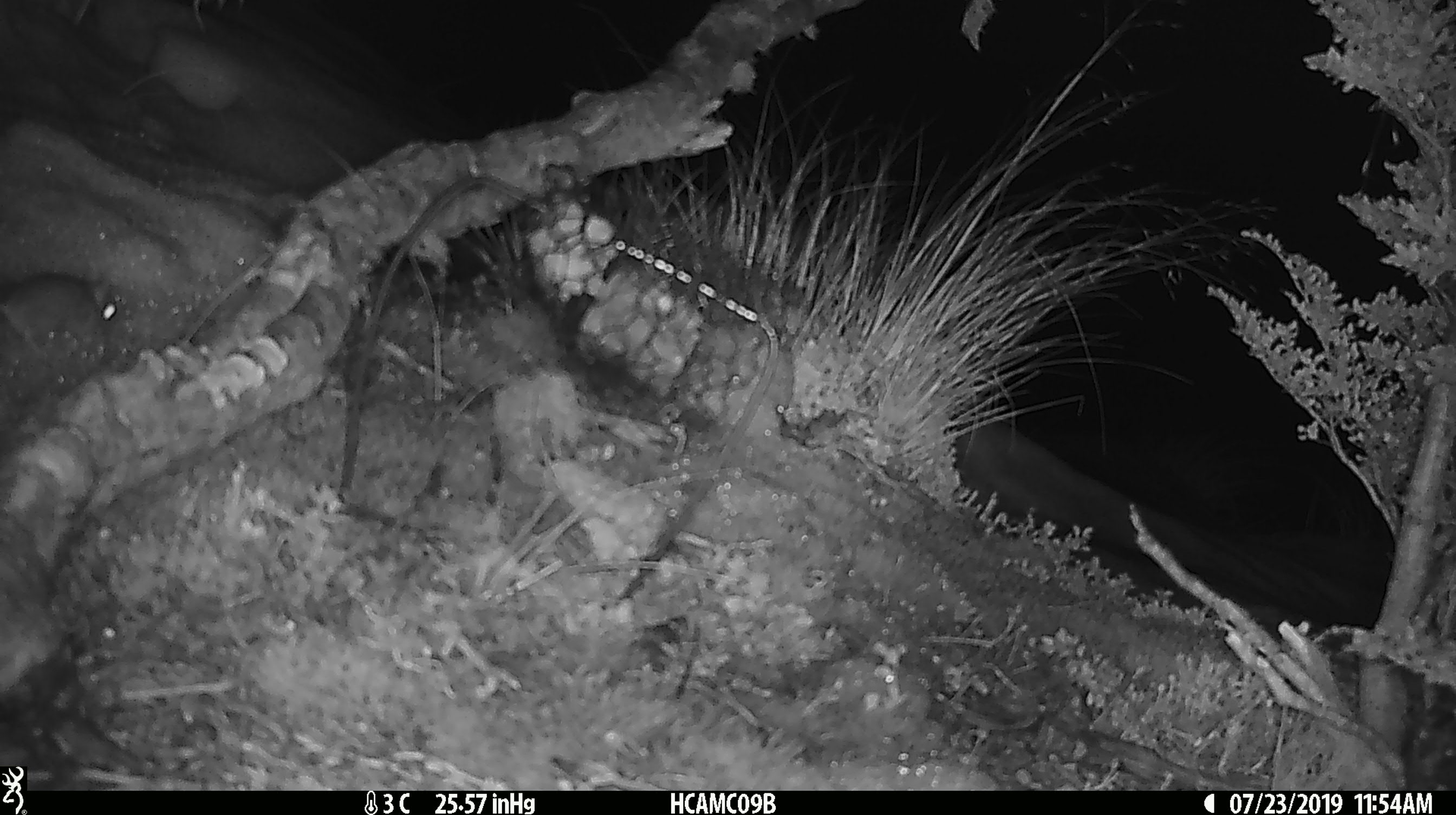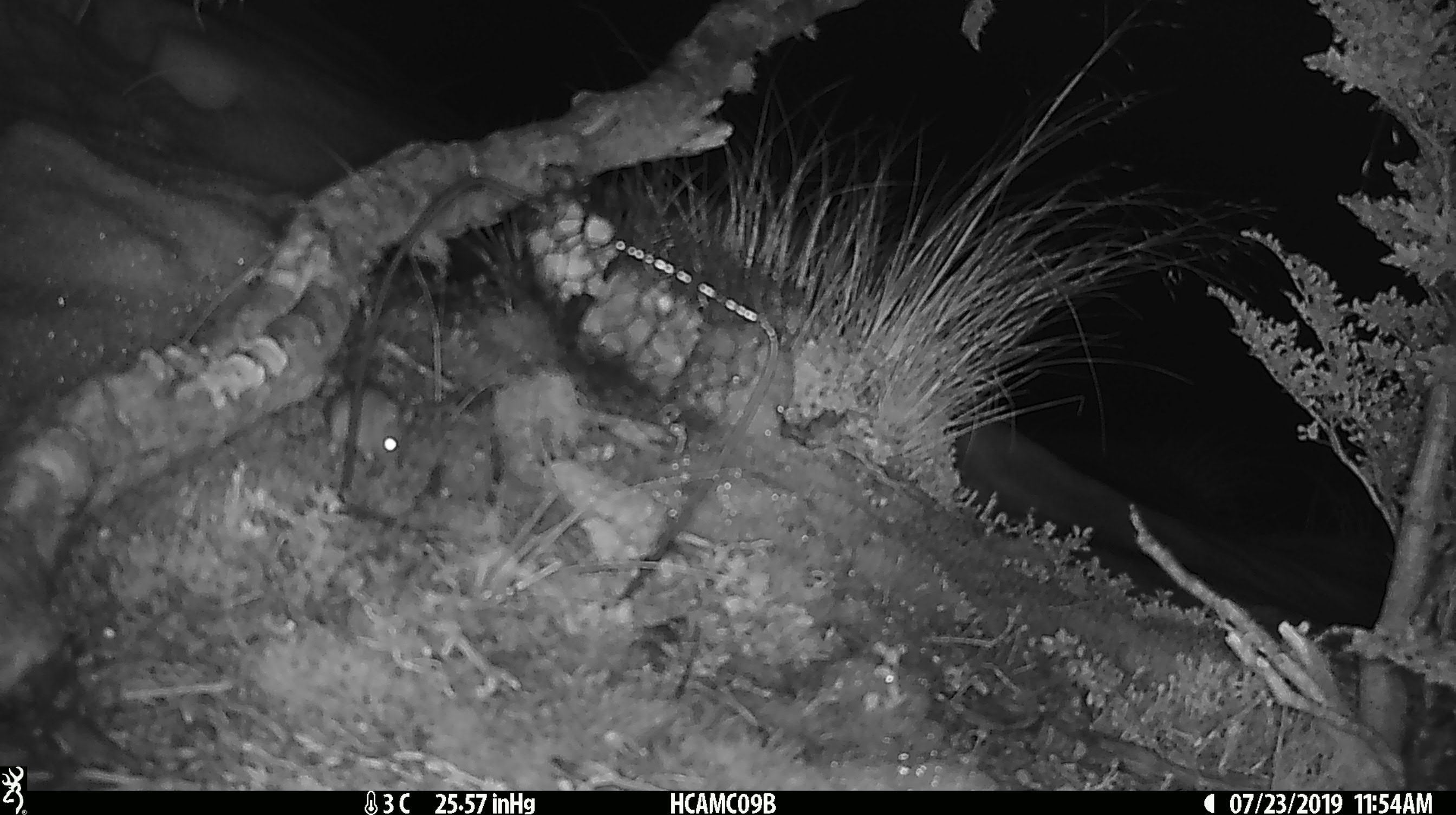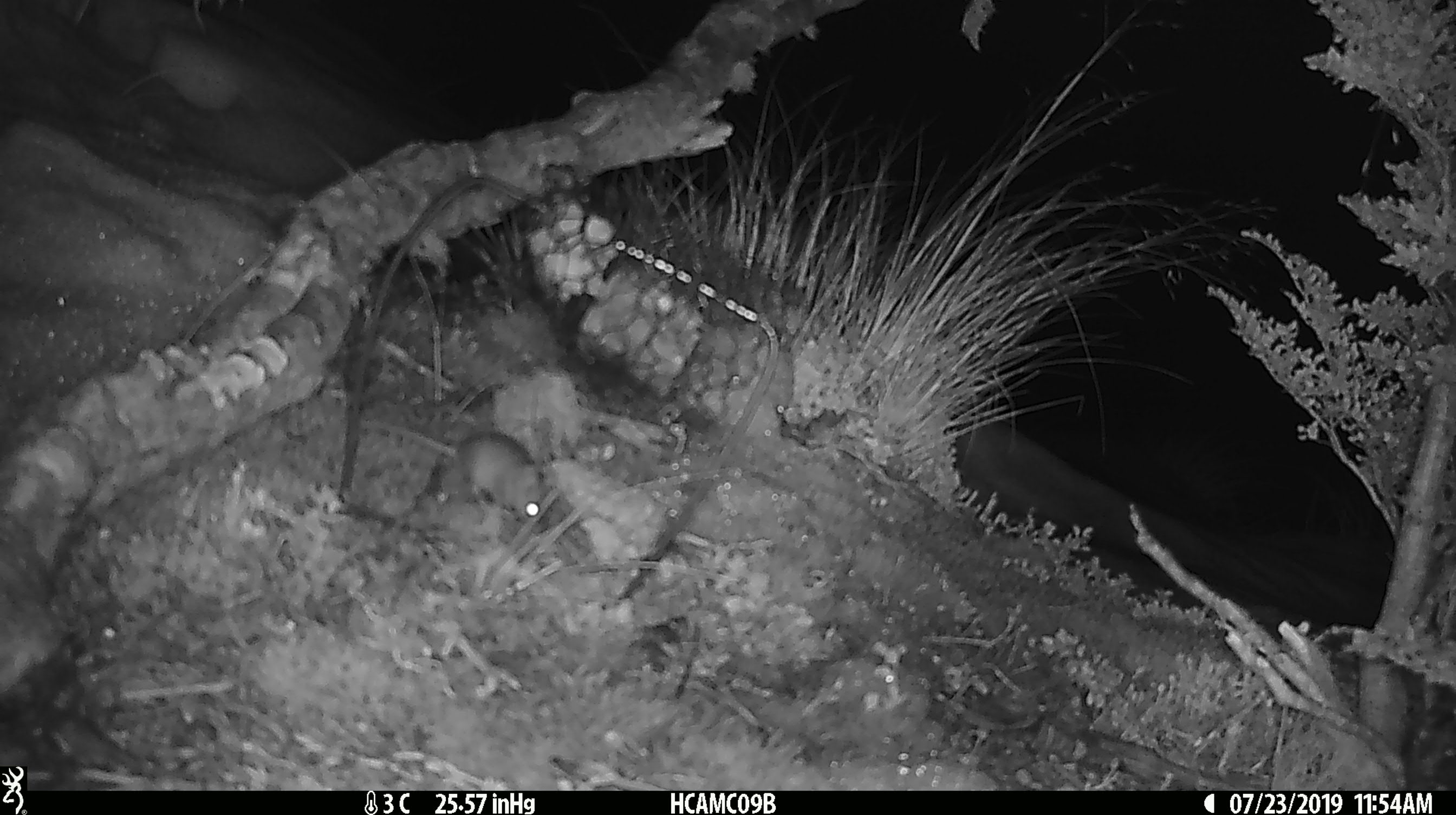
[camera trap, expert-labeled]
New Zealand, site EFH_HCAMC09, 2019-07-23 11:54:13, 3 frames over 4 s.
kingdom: Animalia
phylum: Chordata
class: Mammalia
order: Rodentia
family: Muridae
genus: Mus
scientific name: Mus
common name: mouse